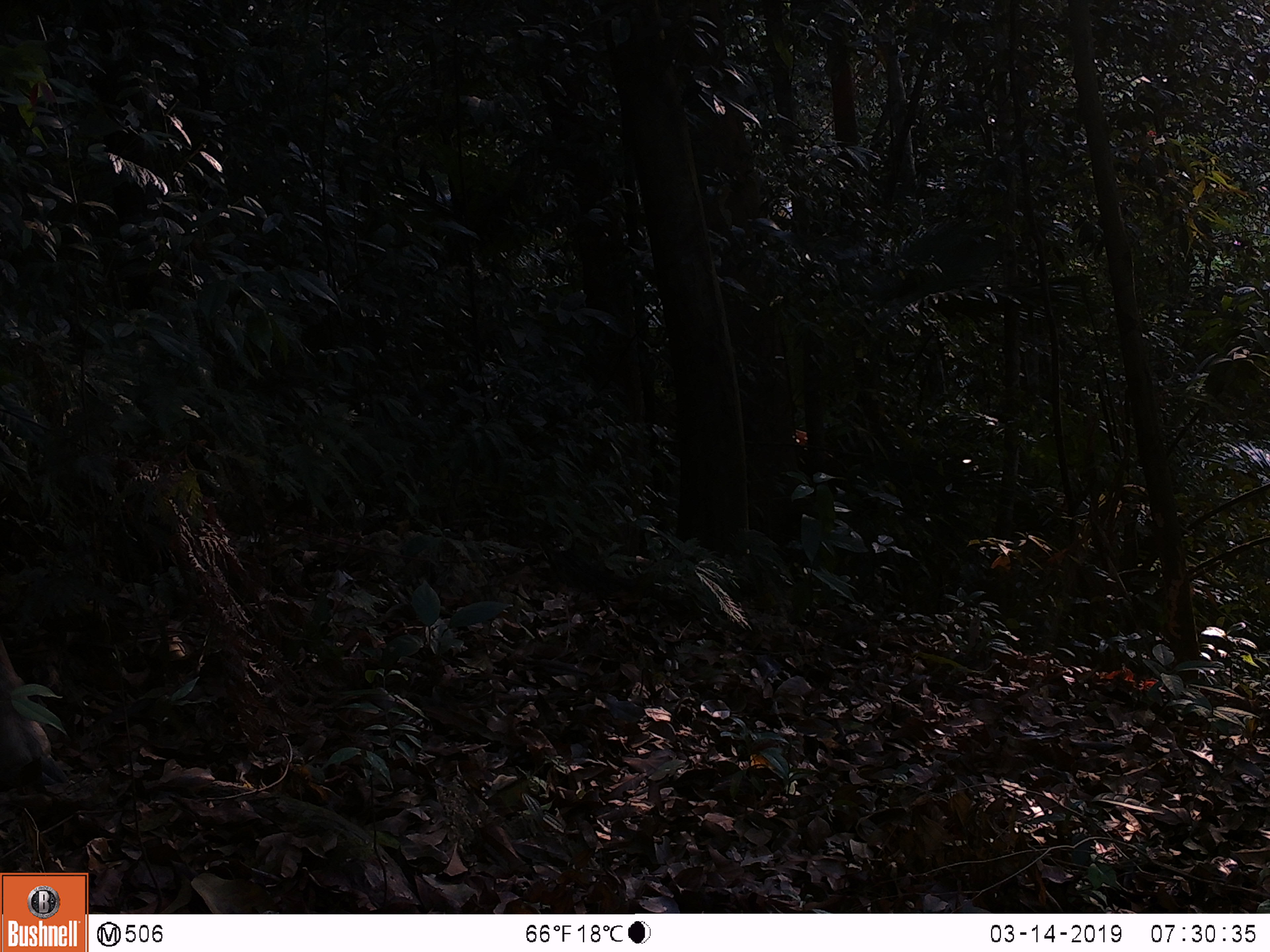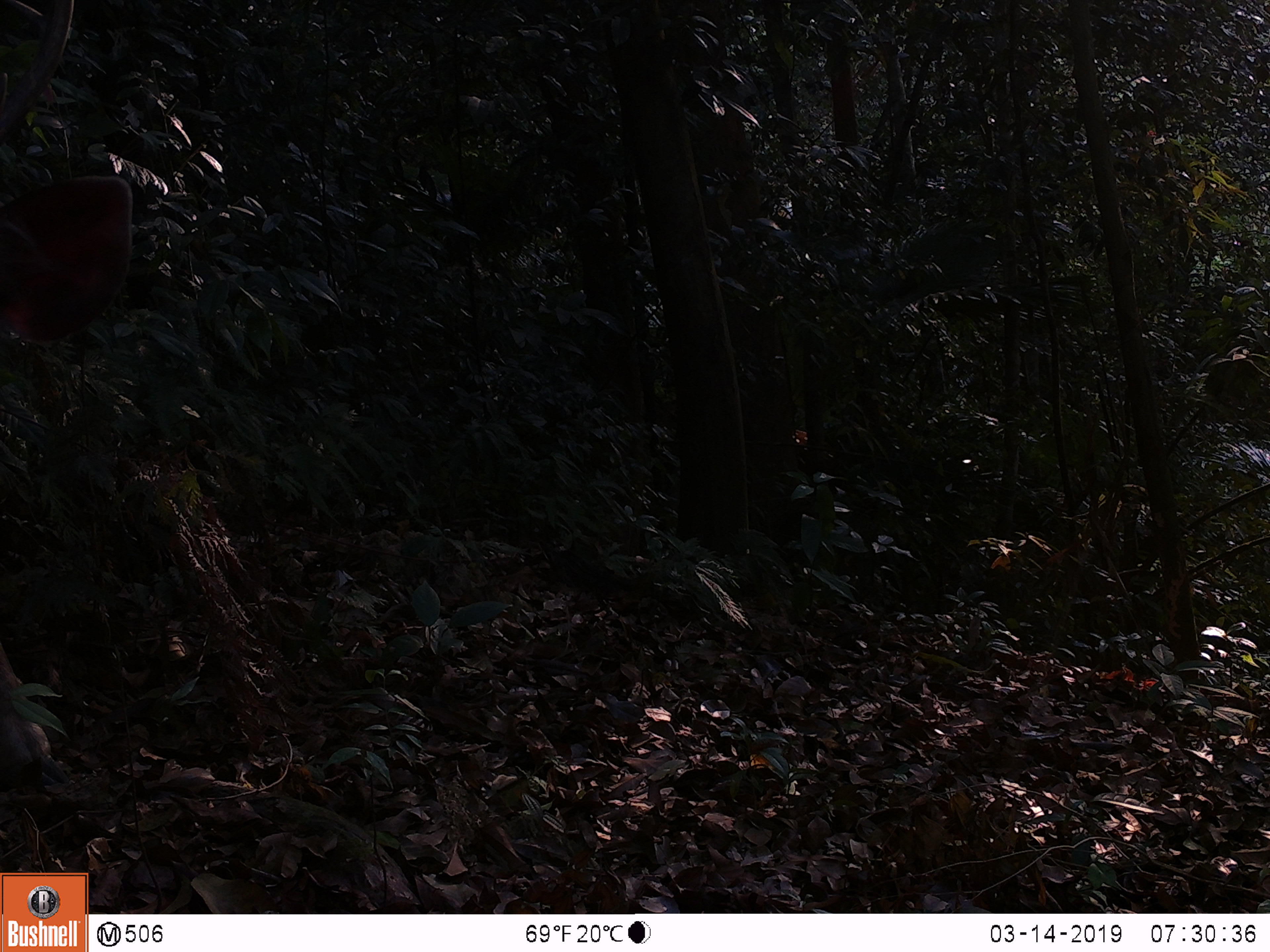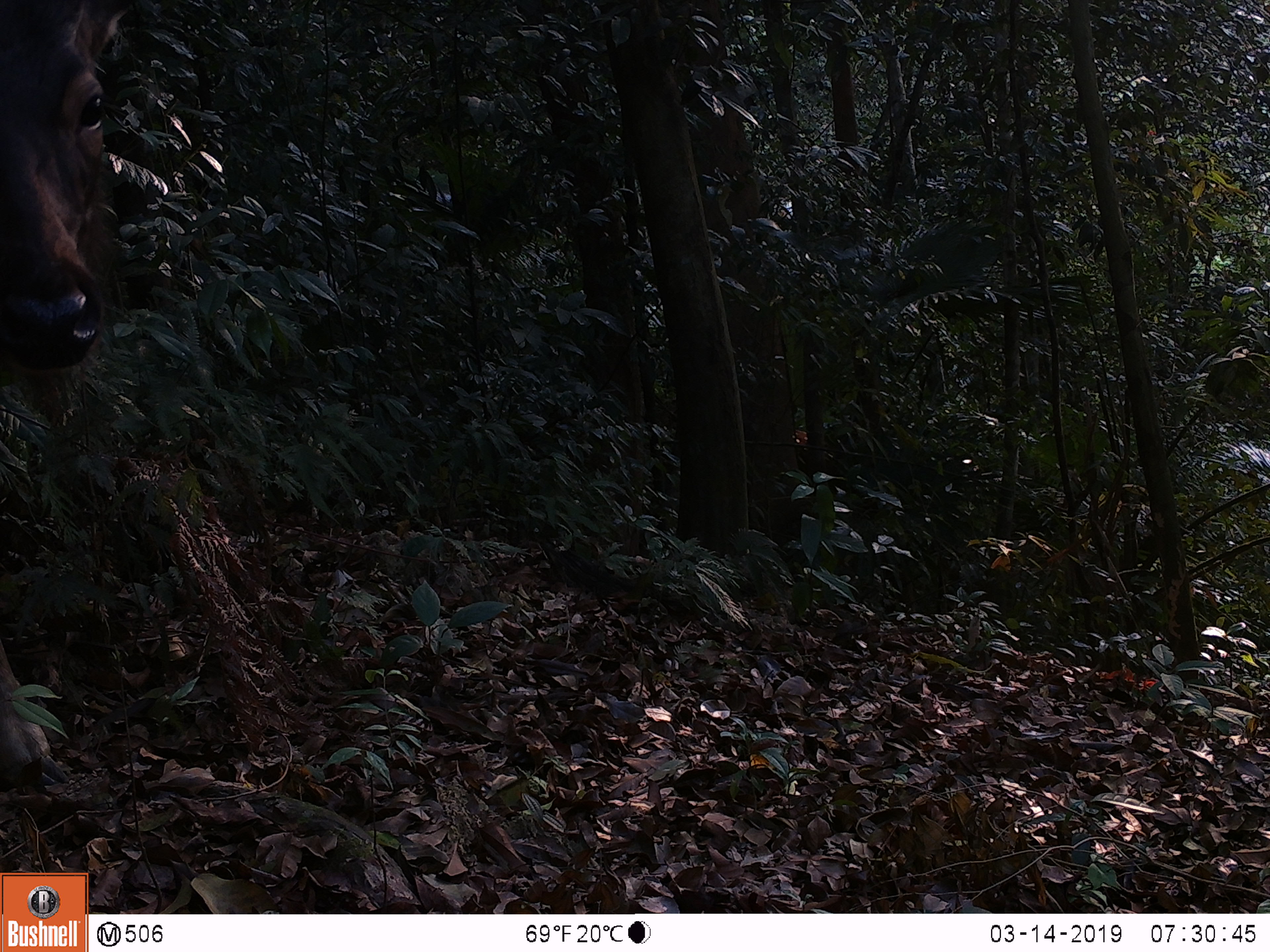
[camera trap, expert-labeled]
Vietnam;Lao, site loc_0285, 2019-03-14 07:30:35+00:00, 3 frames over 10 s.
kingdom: Animalia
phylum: Chordata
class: Mammalia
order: Artiodactyla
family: Cervidae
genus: Rusa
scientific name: Rusa unicolor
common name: sambar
Sambar (Rusa unicolor). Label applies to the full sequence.